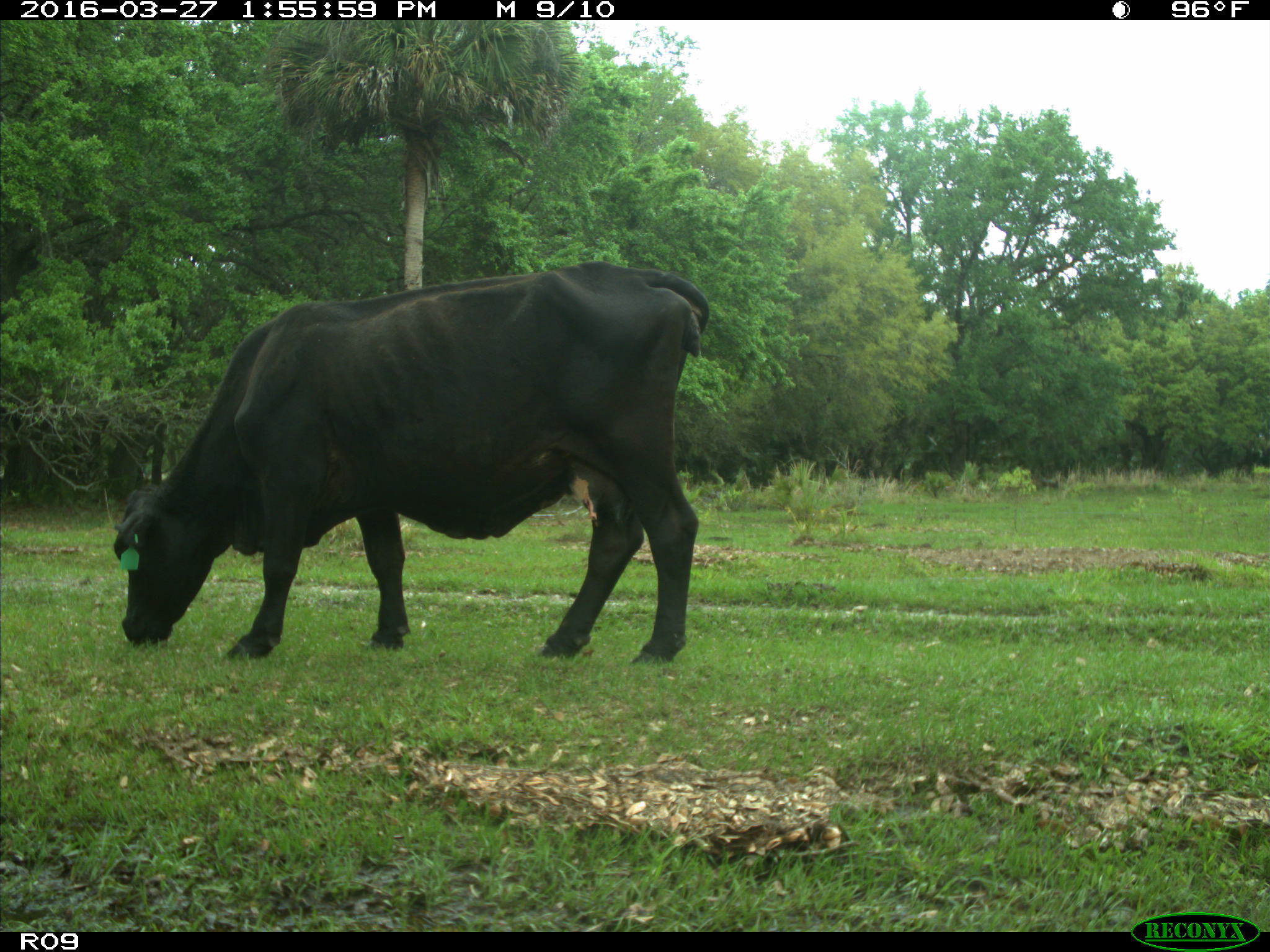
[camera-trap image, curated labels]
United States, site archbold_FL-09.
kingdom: Animalia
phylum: Chordata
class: Mammalia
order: Artiodactyla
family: Bovidae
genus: Bos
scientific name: Bos taurus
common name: domestic cow